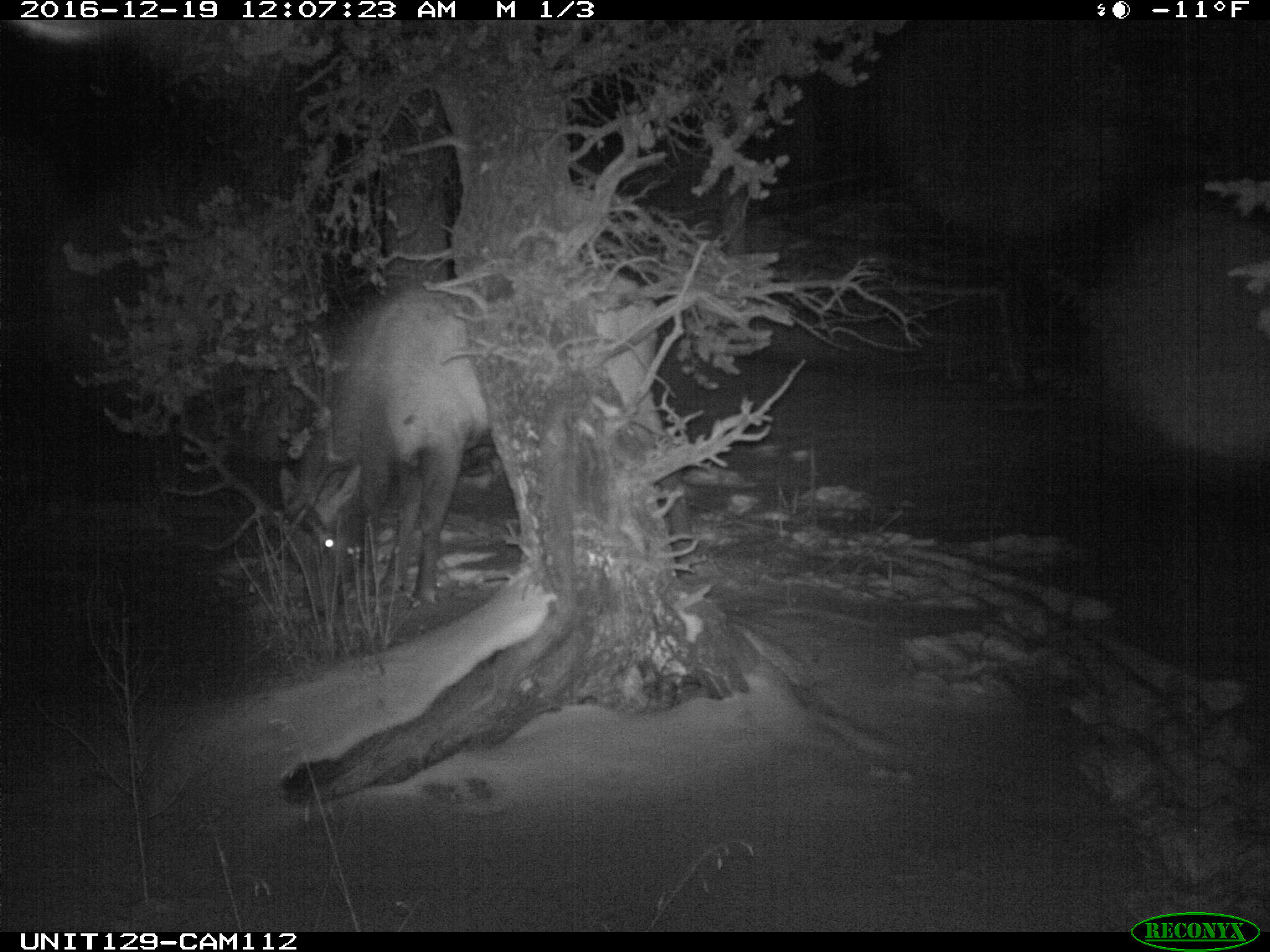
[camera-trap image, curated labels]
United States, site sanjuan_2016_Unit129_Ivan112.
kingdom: Animalia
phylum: Chordata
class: Mammalia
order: Artiodactyla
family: Cervidae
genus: Cervus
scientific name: Cervus elaphus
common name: red deer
Cervus elaphus (red deer).